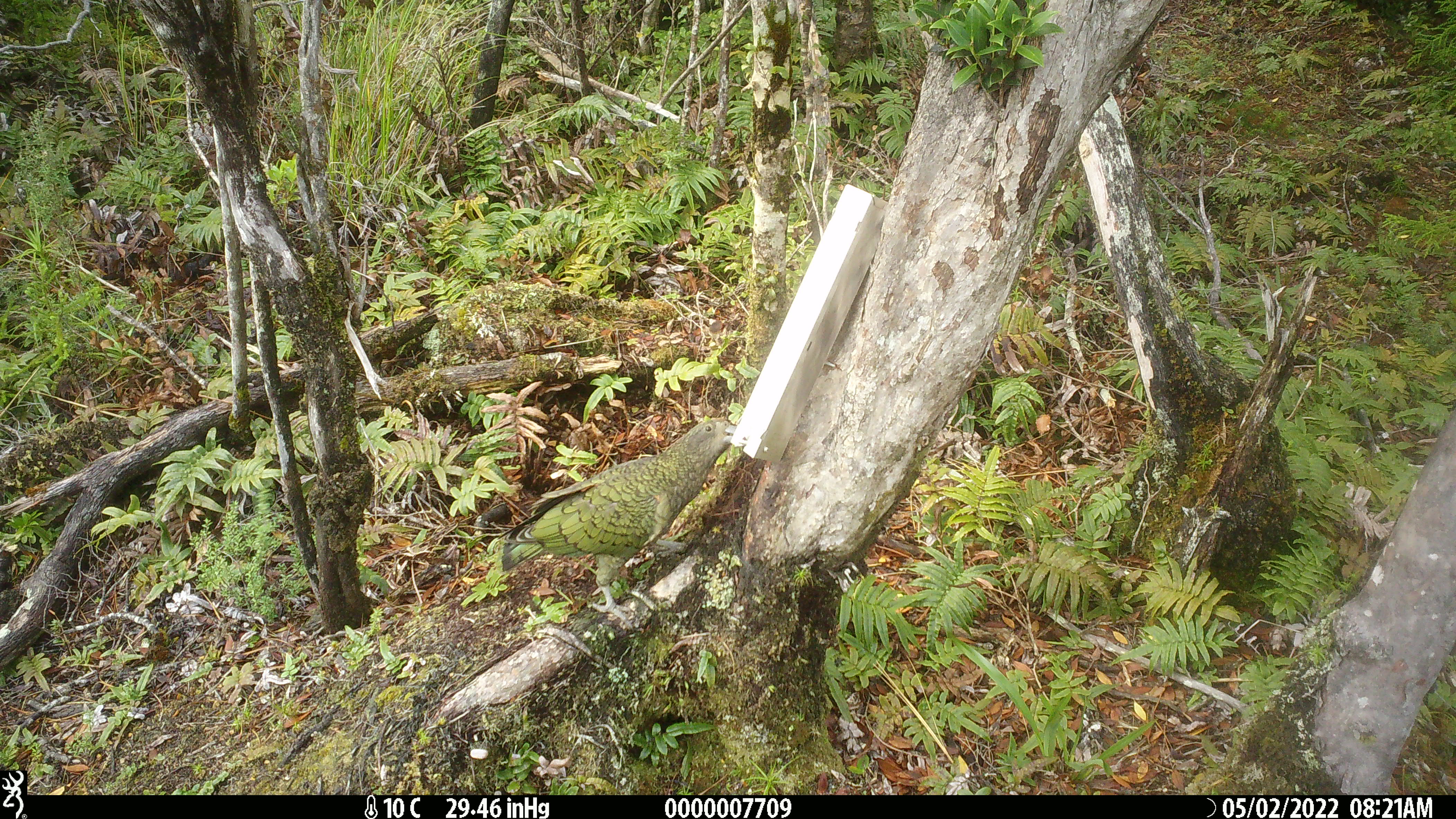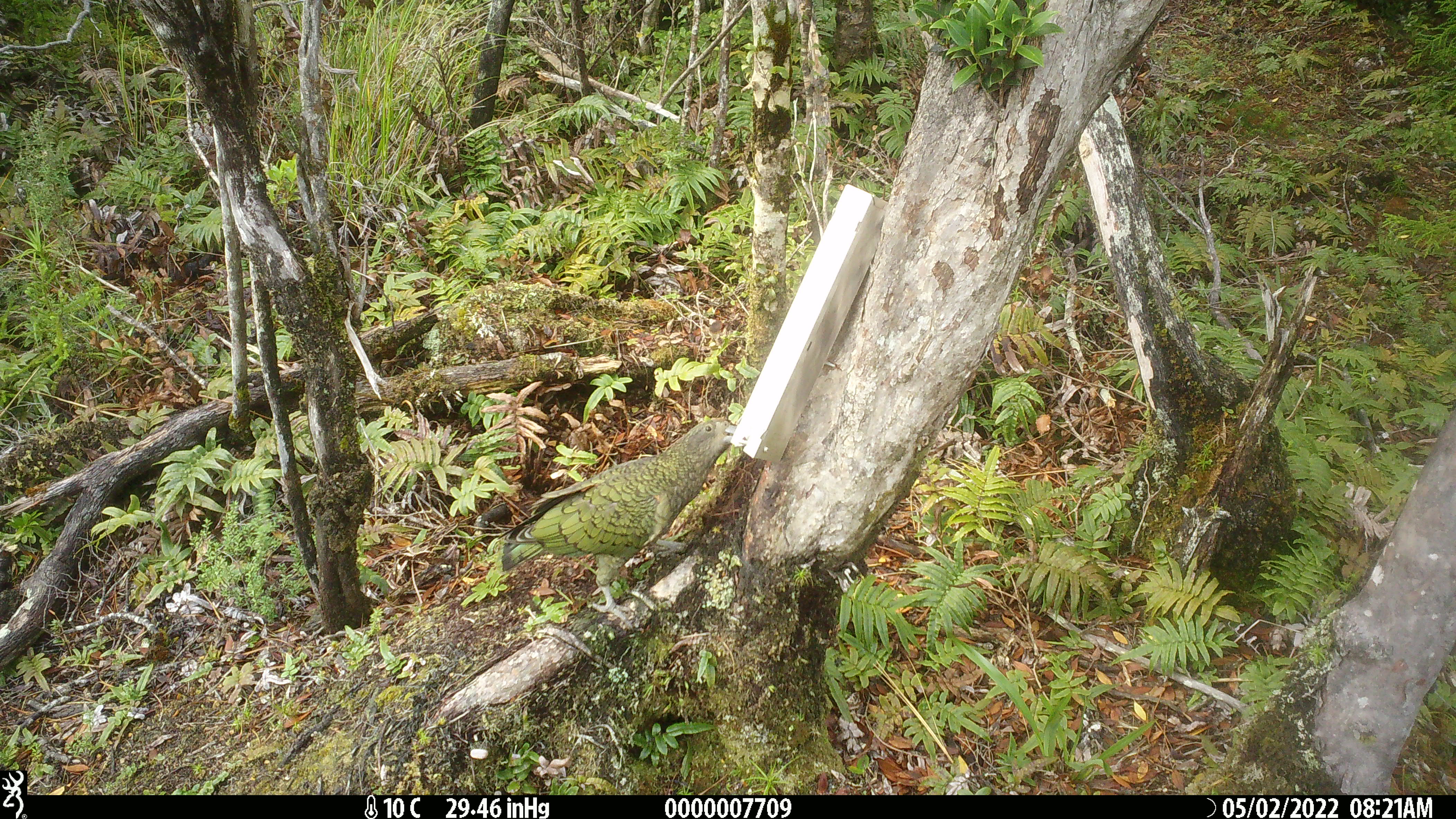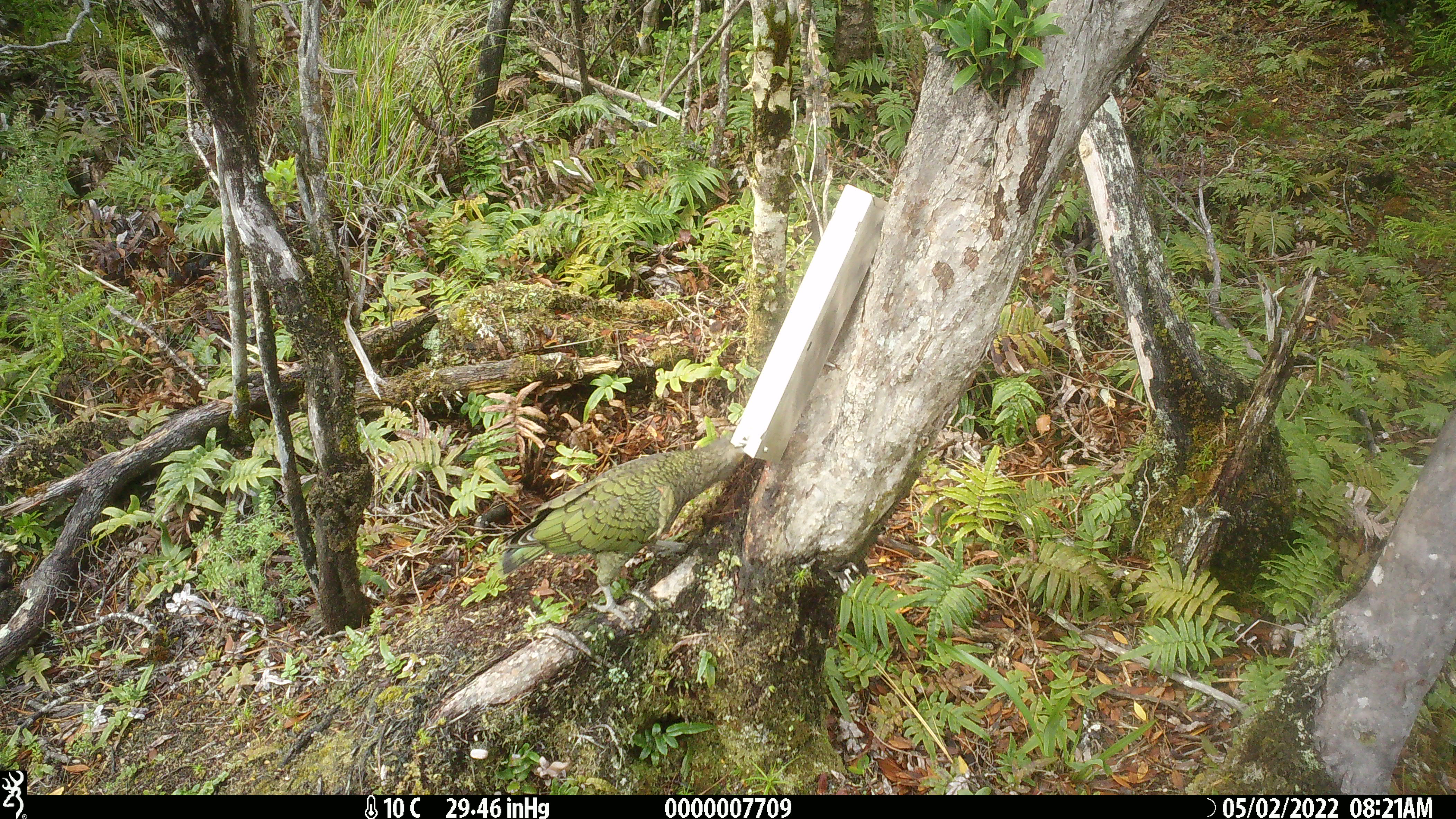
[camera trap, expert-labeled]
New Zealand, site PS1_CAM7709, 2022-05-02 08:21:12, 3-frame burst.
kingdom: Animalia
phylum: Chordata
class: Aves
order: Psittaciformes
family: Strigopidae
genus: Nestor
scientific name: Nestor notabilis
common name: kea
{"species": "kea (Nestor notabilis)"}